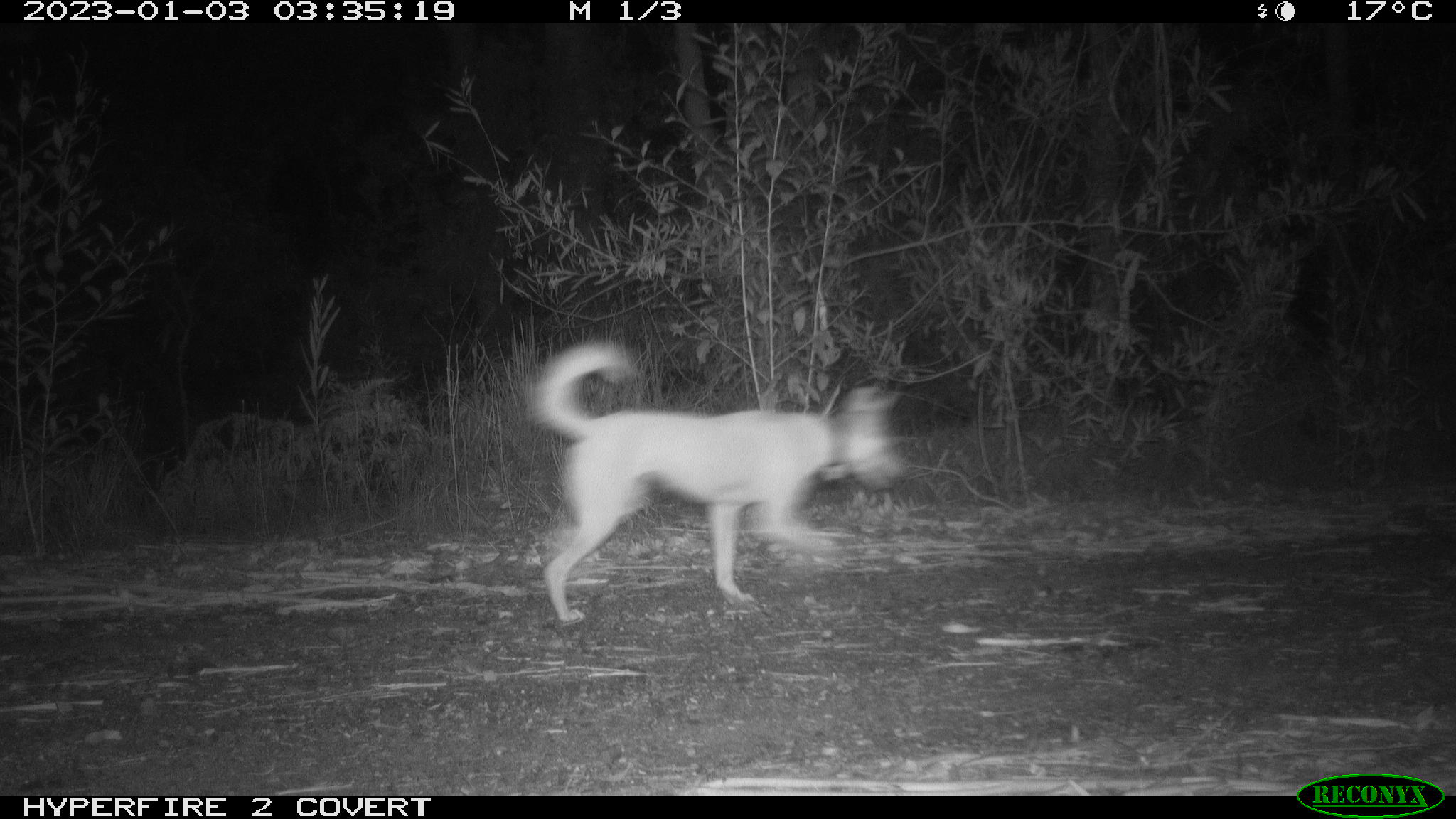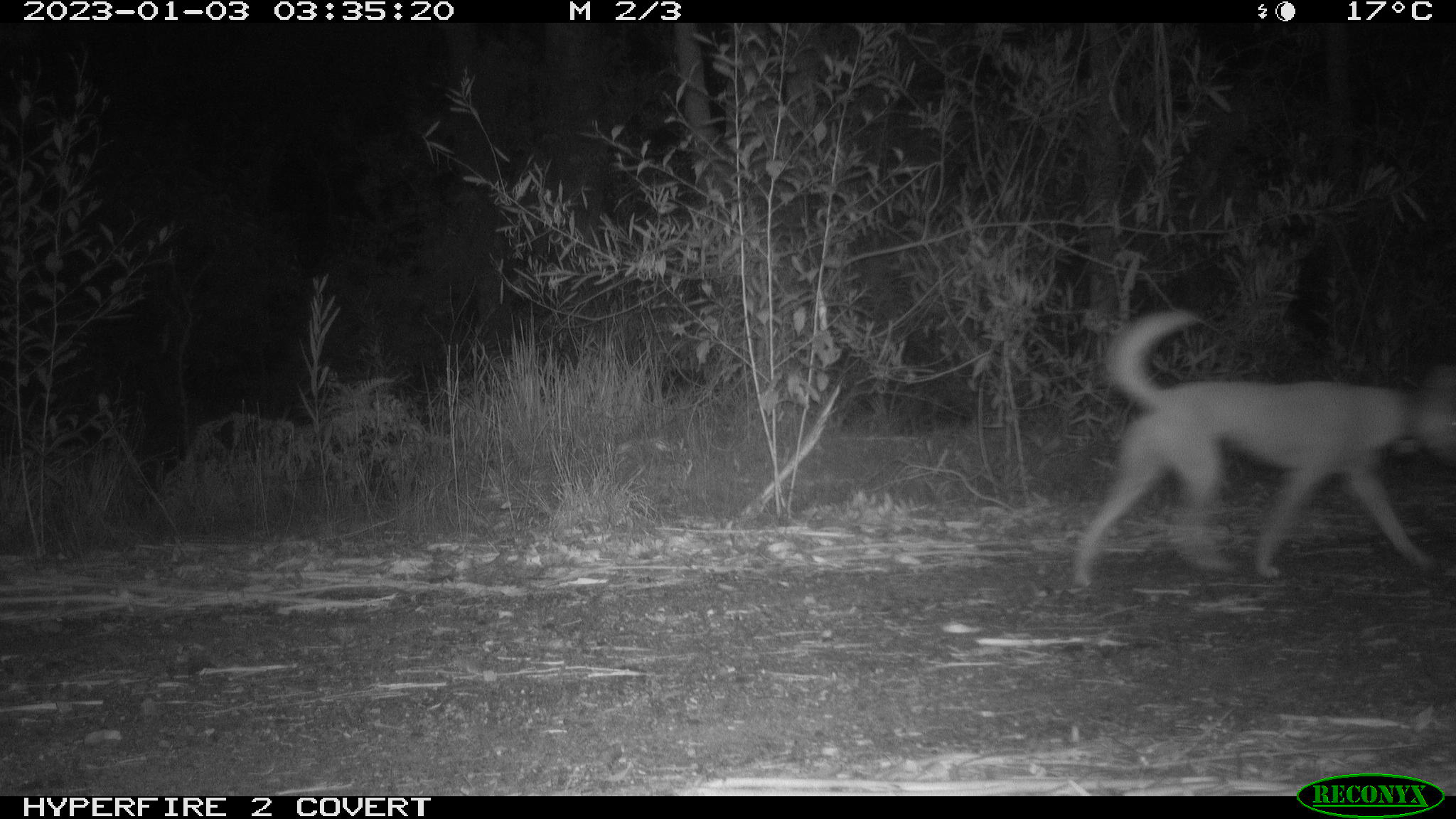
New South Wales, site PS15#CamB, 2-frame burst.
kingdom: Animalia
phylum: Chordata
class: Mammalia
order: Carnivora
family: Canidae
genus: Canis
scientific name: Canis familiaris dingo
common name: dingo